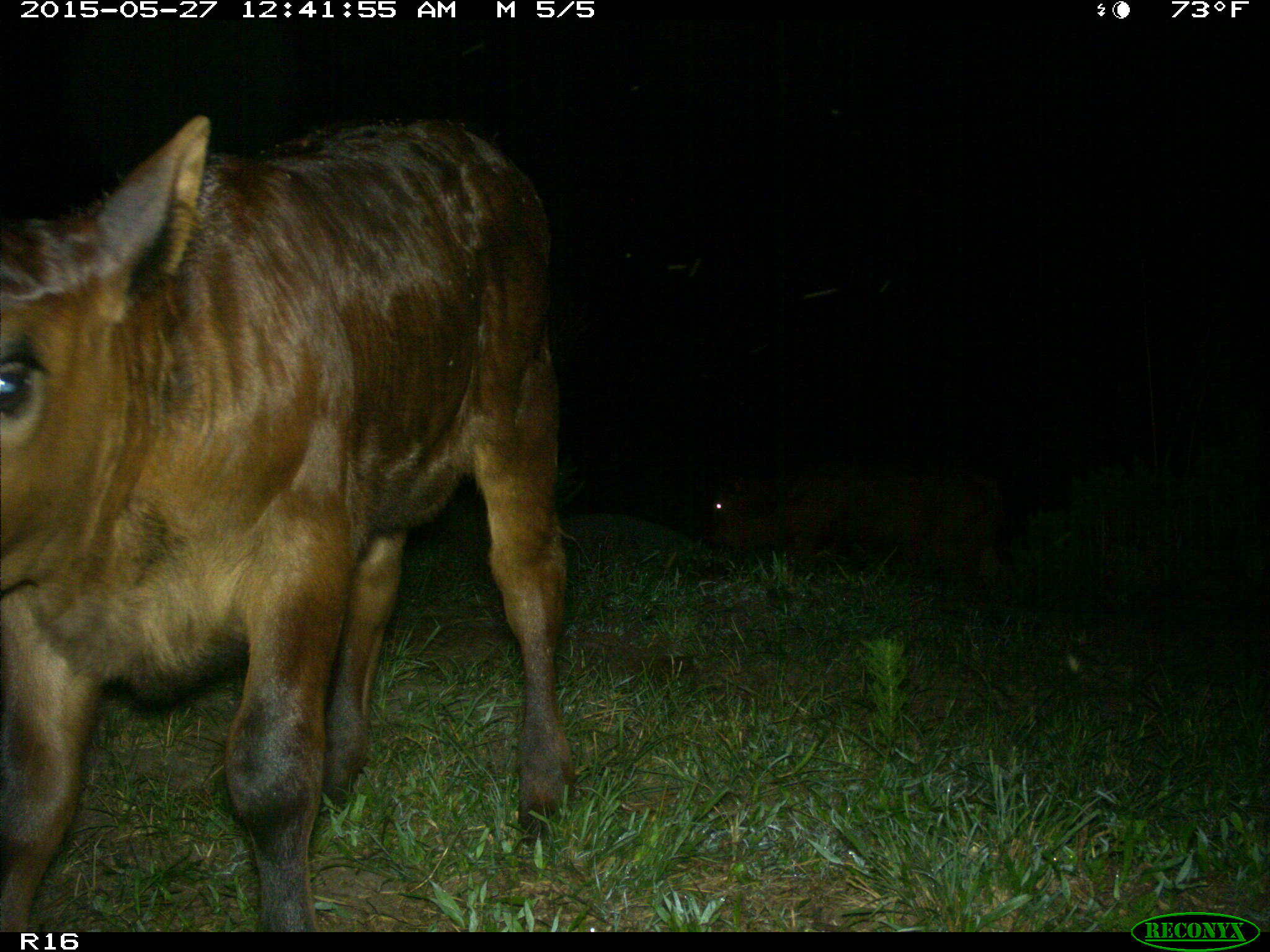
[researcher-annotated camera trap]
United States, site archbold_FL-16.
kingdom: Animalia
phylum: Chordata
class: Mammalia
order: Artiodactyla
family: Bovidae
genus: Bos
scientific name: Bos taurus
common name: domestic cow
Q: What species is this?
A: Bos taurus (domestic cow).